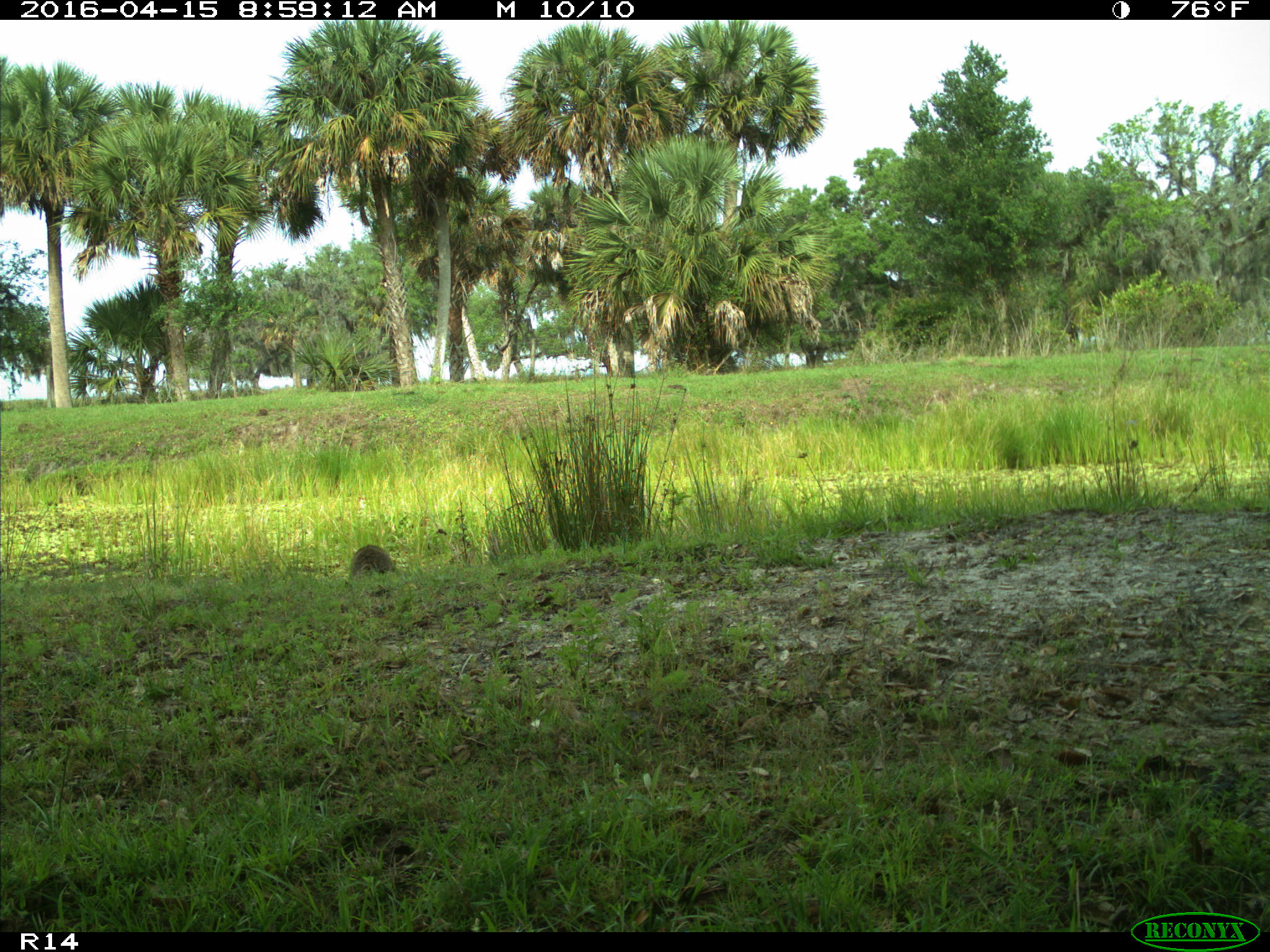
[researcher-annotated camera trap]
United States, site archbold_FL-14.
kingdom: Animalia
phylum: Chordata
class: Mammalia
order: Carnivora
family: Procyonidae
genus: Procyon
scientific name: Procyon lotor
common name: common raccoon